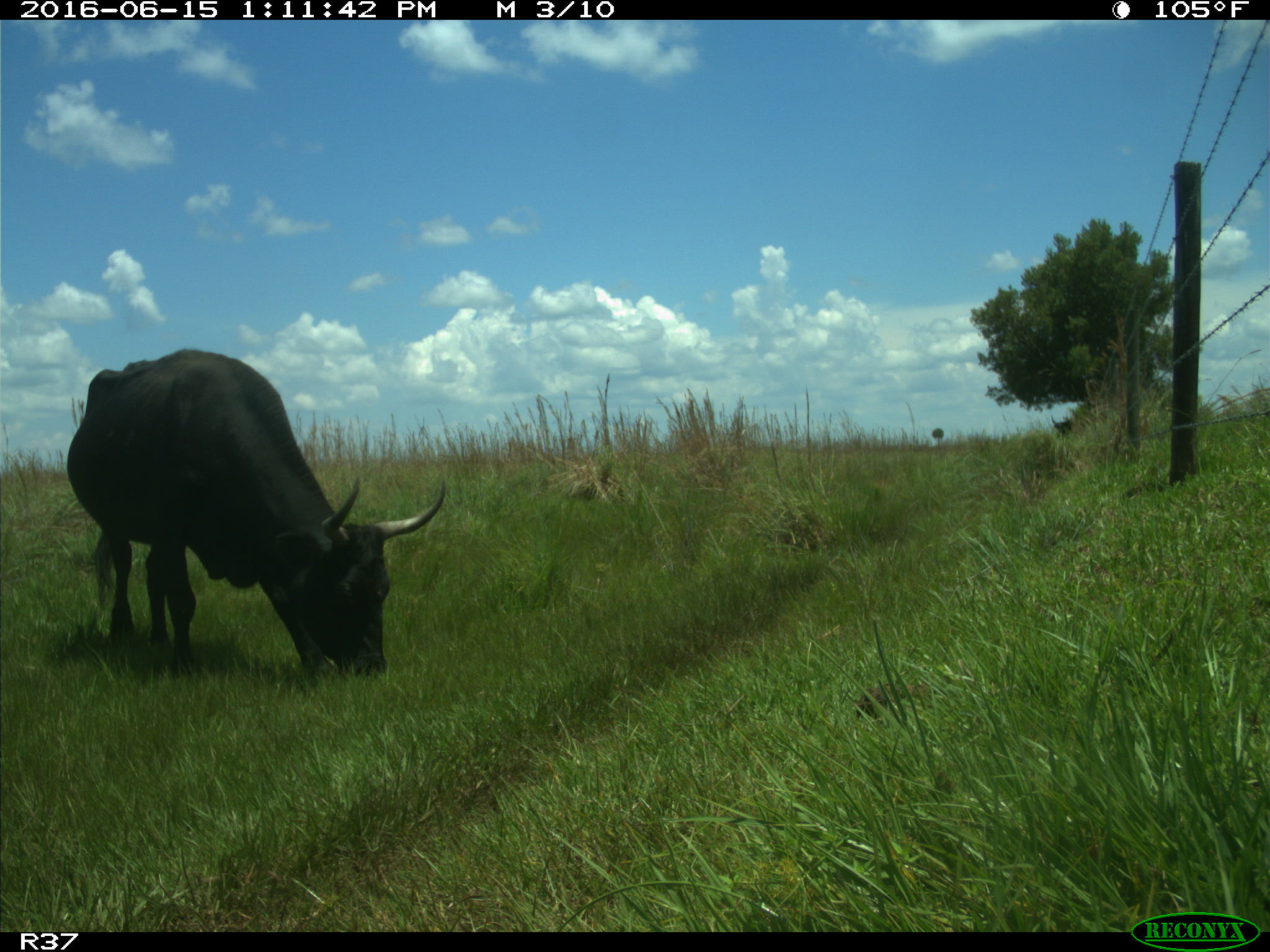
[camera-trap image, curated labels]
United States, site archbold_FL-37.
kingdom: Animalia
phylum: Chordata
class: Mammalia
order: Artiodactyla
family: Bovidae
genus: Bos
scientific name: Bos taurus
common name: domestic cow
Bos taurus (domestic cow).